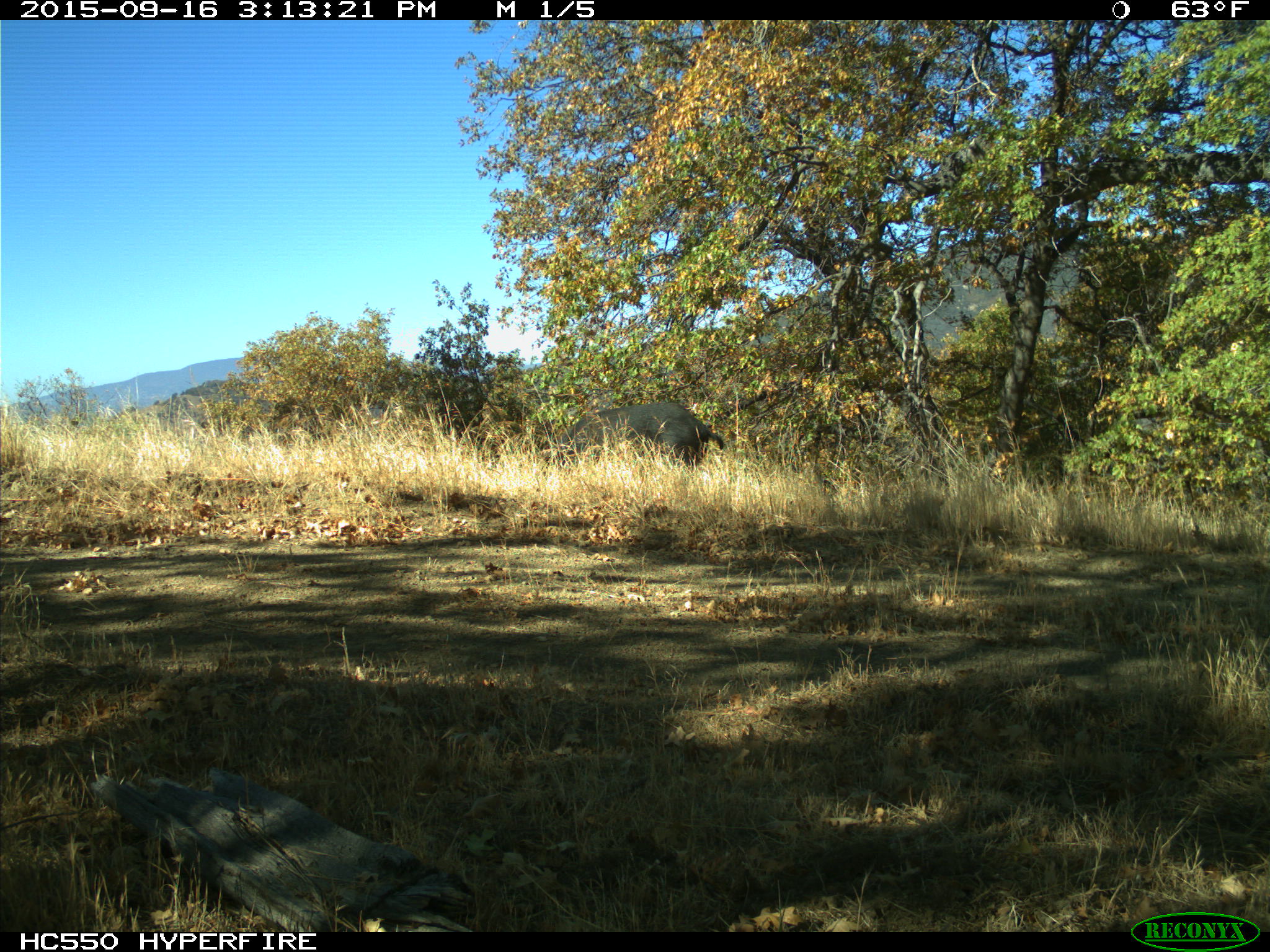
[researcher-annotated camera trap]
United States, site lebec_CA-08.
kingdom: Animalia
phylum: Chordata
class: Mammalia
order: Artiodactyla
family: Suidae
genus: Sus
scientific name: Sus scrofa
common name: wild boar